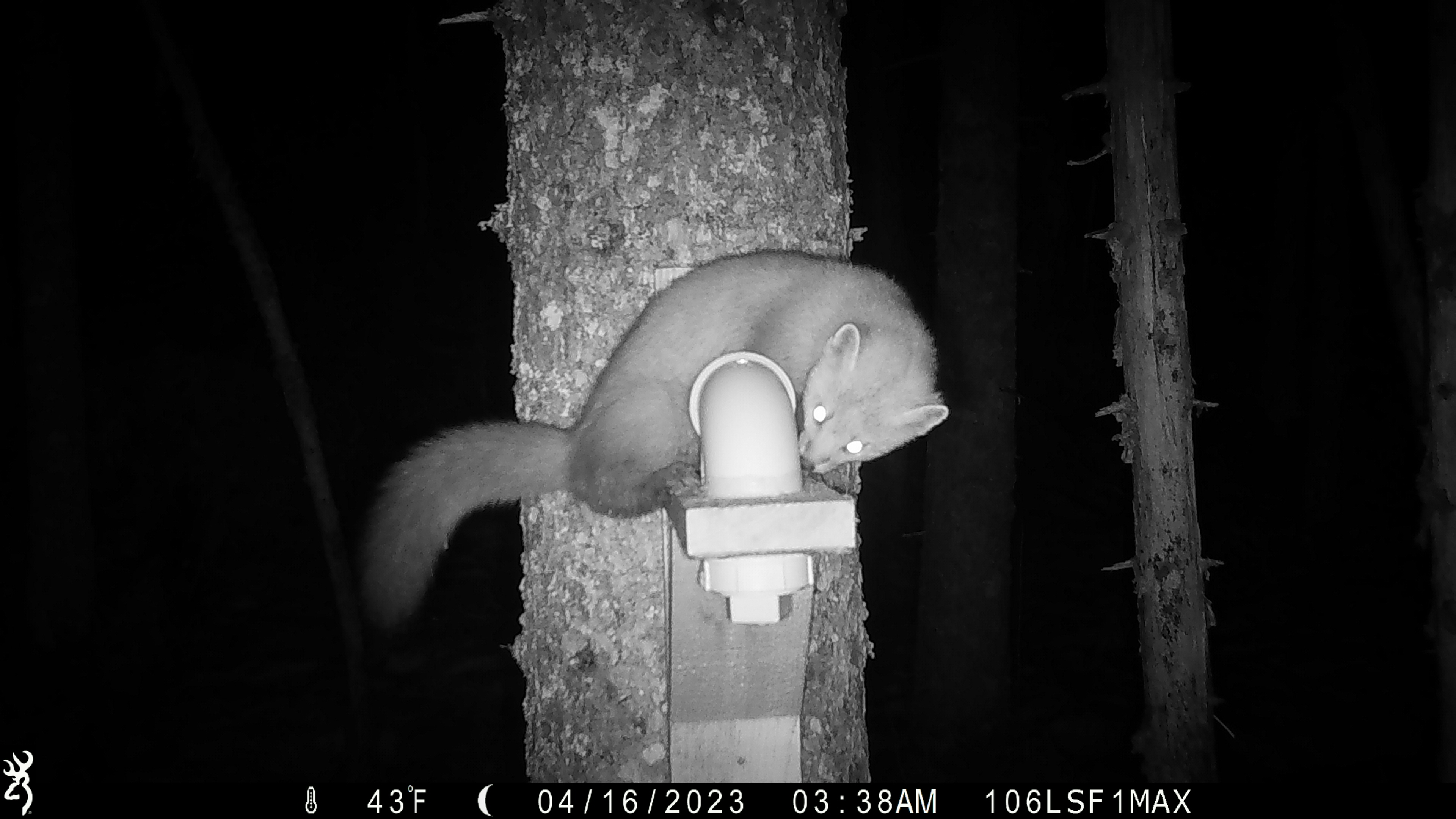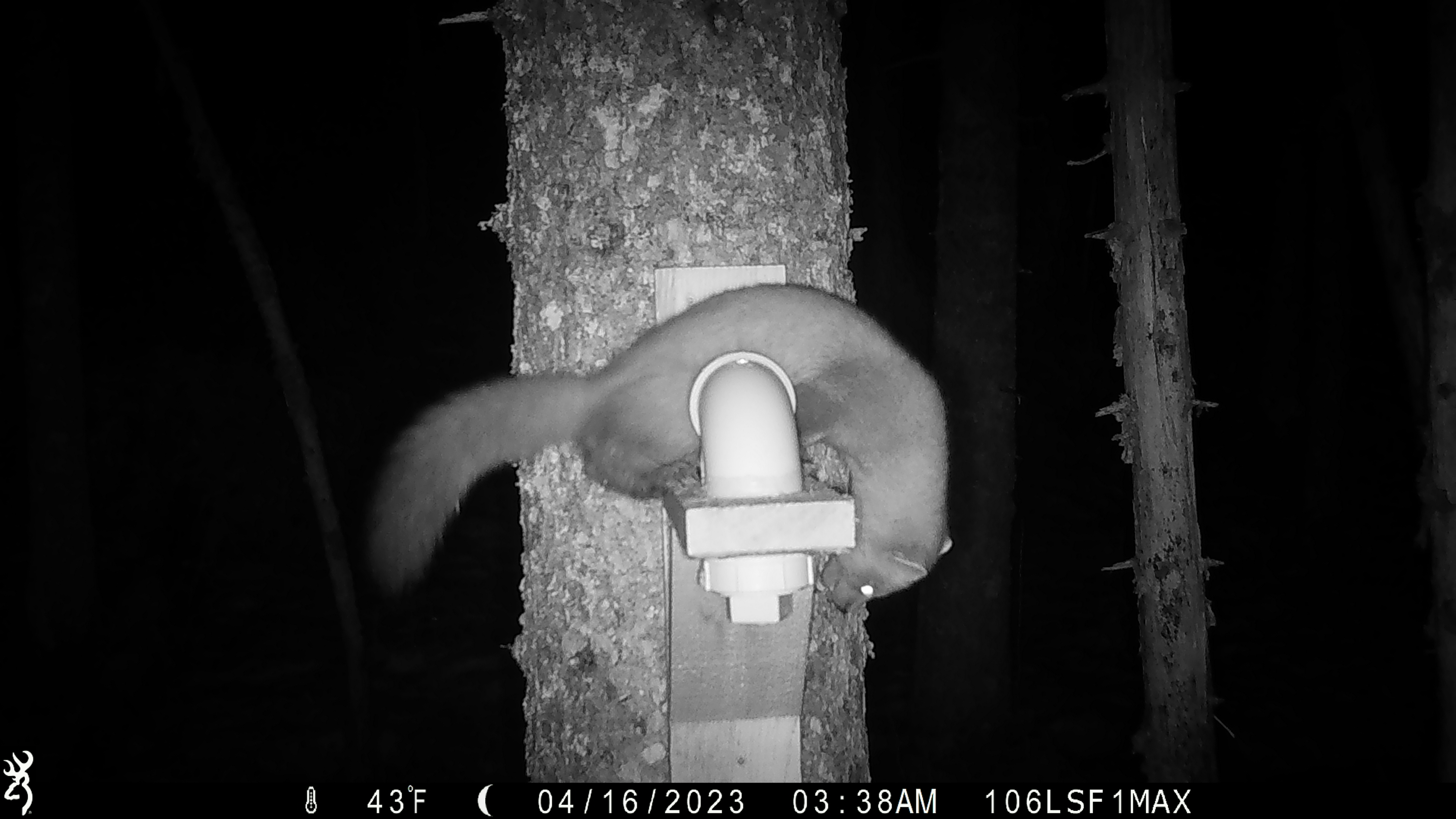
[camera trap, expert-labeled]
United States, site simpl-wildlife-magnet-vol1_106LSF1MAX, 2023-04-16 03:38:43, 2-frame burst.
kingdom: Animalia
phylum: Chordata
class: Mammalia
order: Carnivora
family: Mustelidae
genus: Martes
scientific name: Martes americana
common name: american marten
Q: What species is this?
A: American marten (Martes americana).